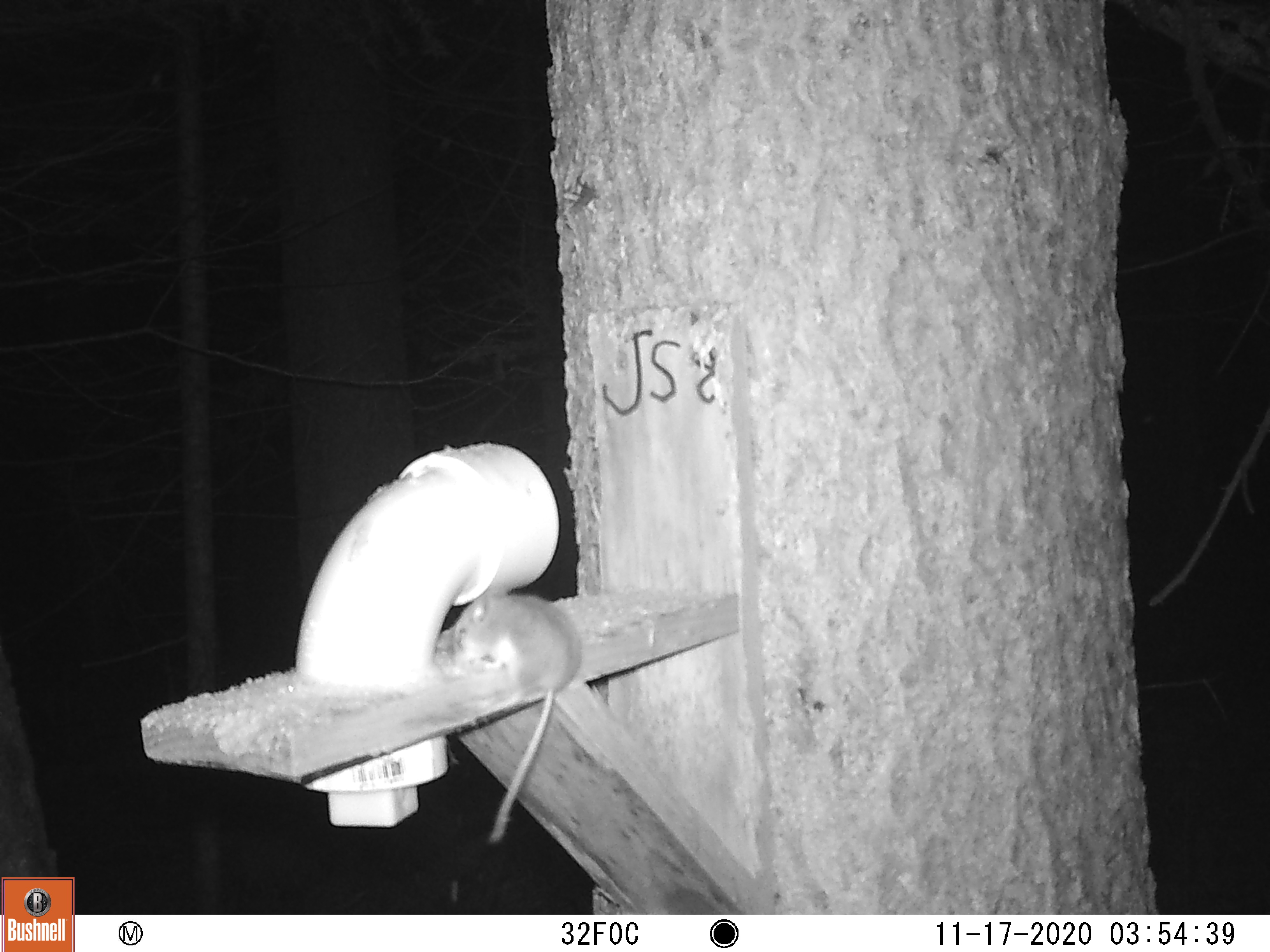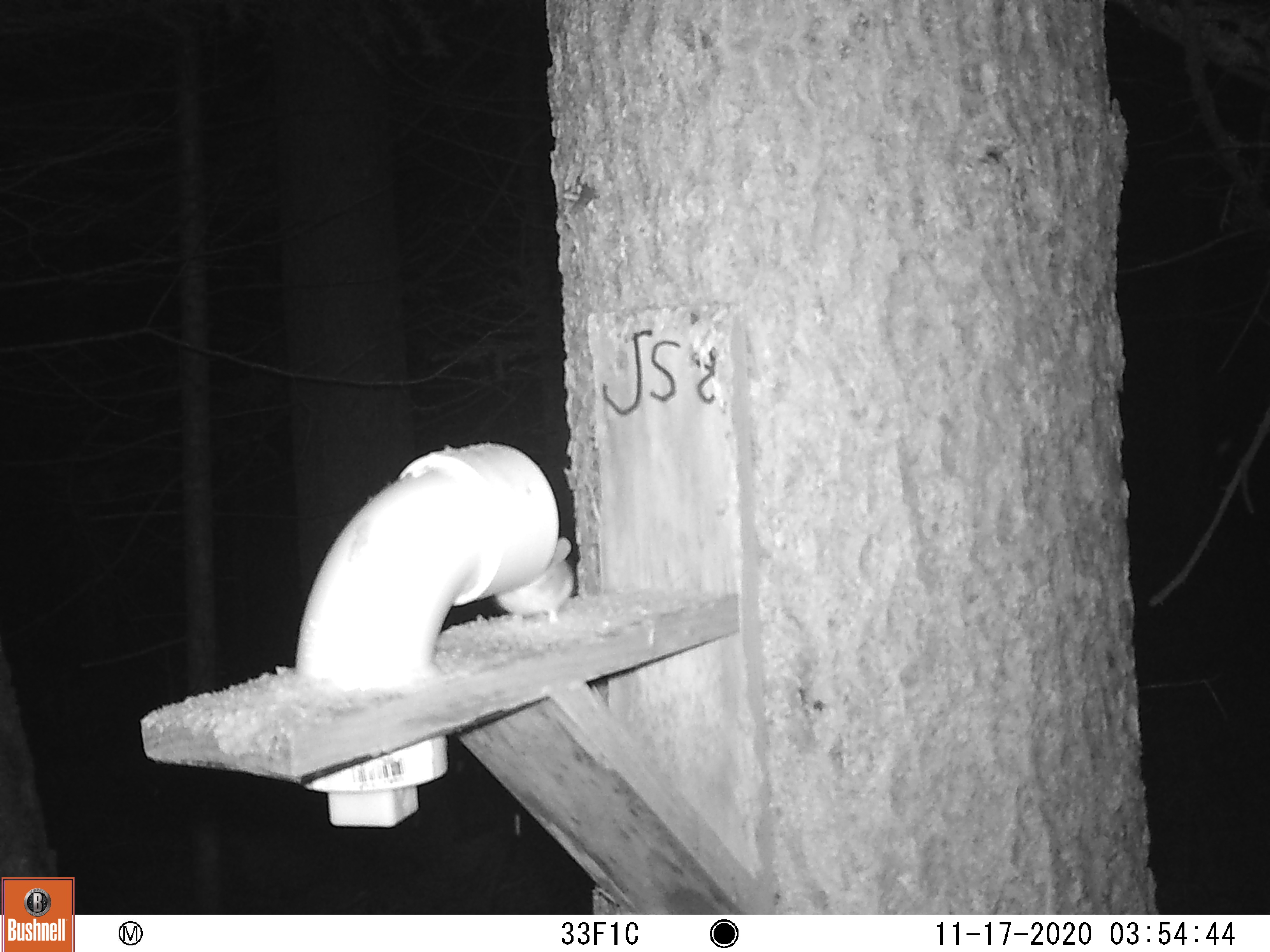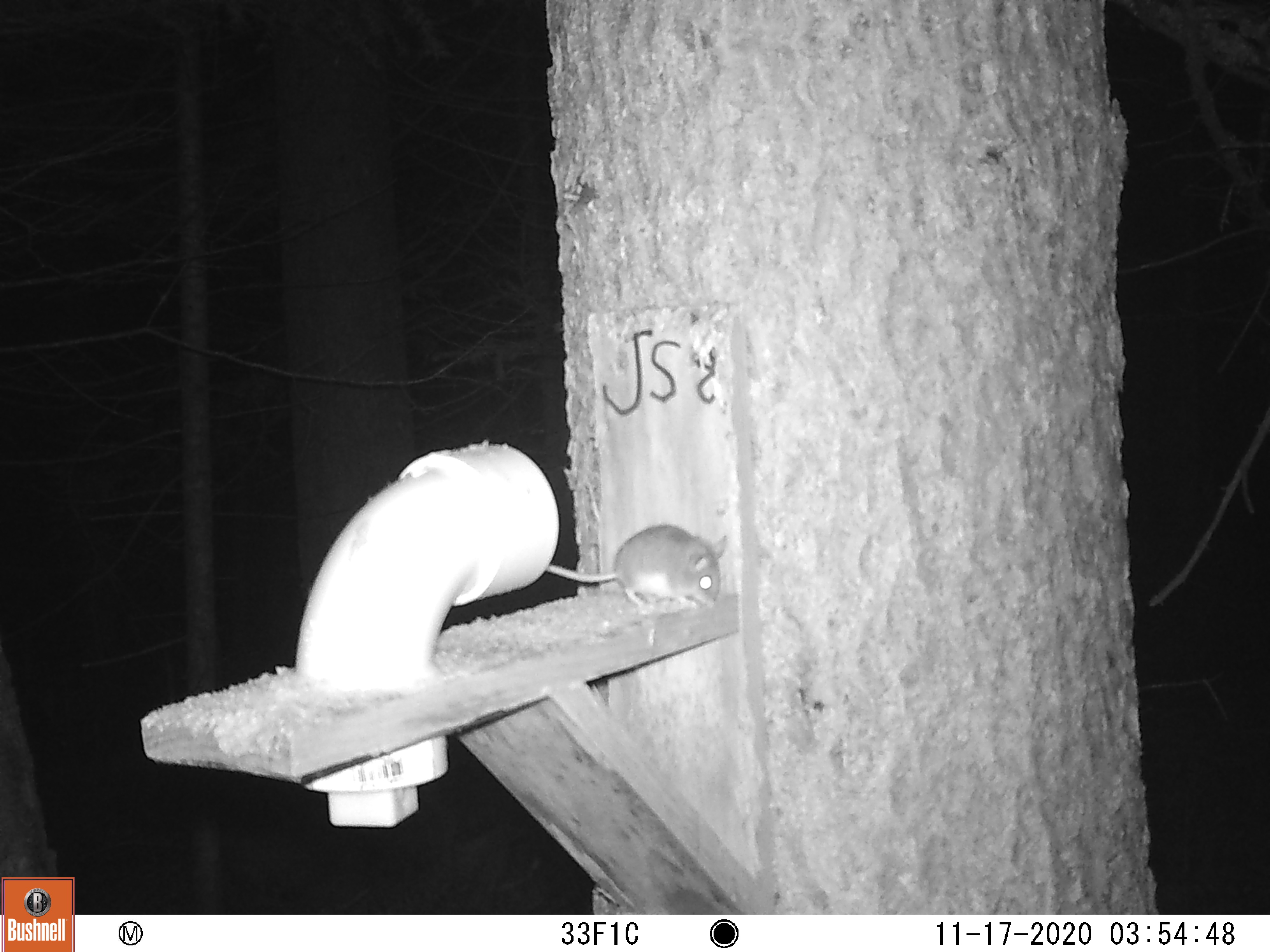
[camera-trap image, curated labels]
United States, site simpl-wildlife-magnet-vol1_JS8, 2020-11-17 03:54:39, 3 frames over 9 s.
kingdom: Animalia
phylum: Chordata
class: Mammalia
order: Rodentia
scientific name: Rodentia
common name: mouse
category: mouse sp.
Mouse sp. (mouse) (Rodentia).